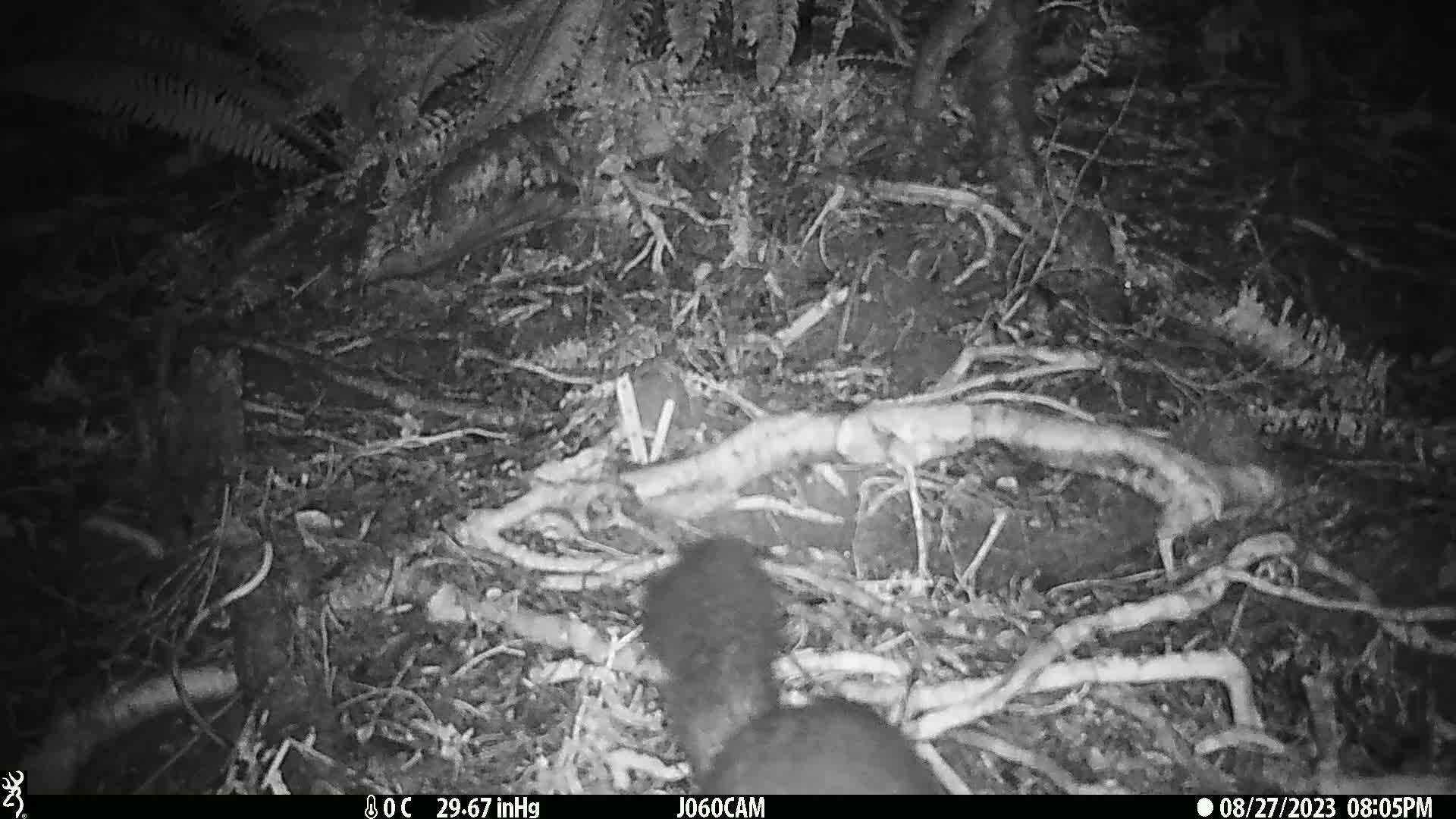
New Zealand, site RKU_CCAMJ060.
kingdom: Animalia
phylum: Chordata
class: Mammalia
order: Diprotodontia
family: Phalangeridae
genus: Trichosurus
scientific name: Trichosurus vulpecula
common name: common brushtail possum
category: possum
Possum (common brushtail possum) (Trichosurus vulpecula).